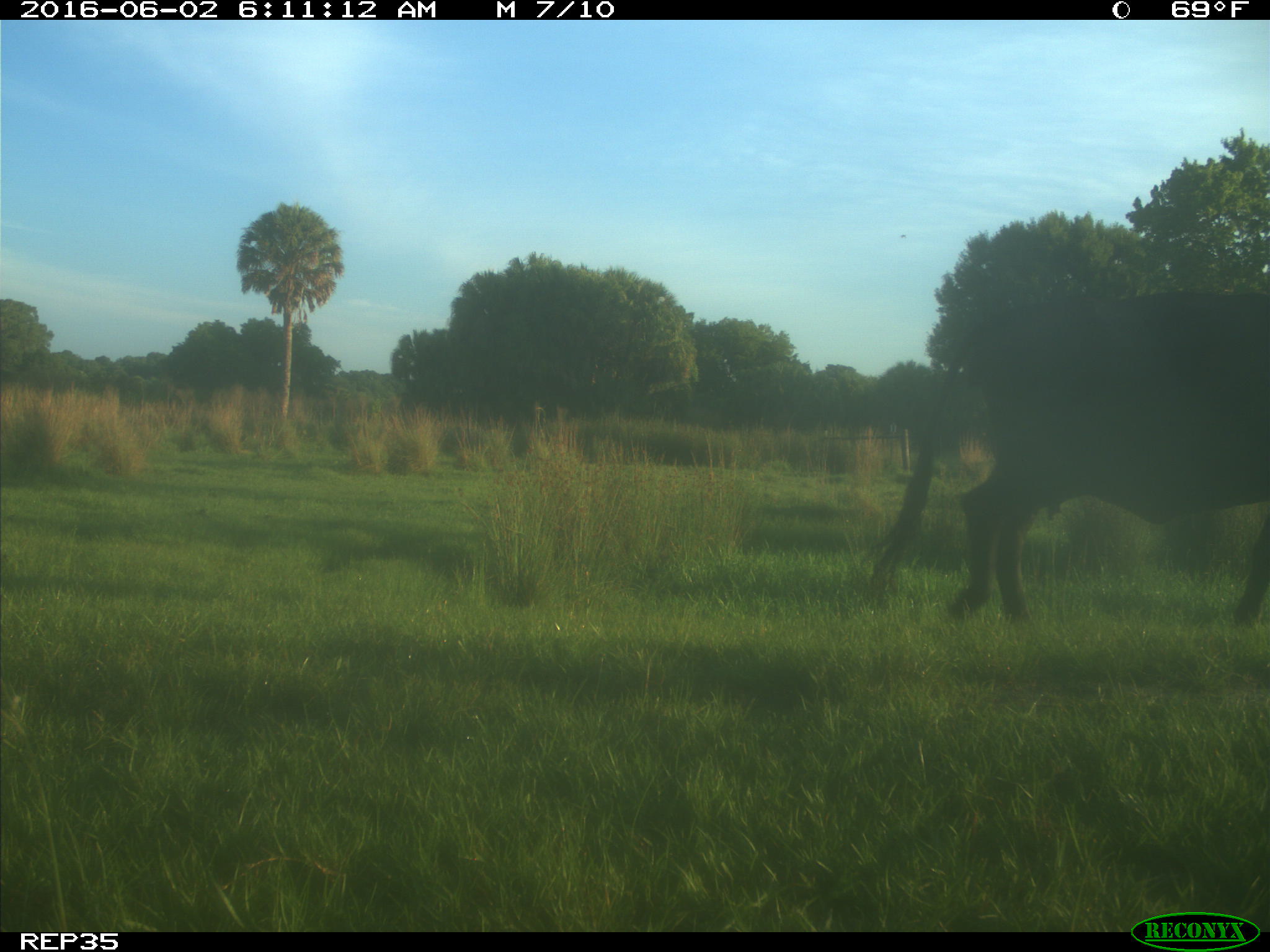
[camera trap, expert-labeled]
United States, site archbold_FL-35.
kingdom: Animalia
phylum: Chordata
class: Mammalia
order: Artiodactyla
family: Bovidae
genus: Bos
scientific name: Bos taurus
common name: domestic cow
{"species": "Bos taurus (domestic cow)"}